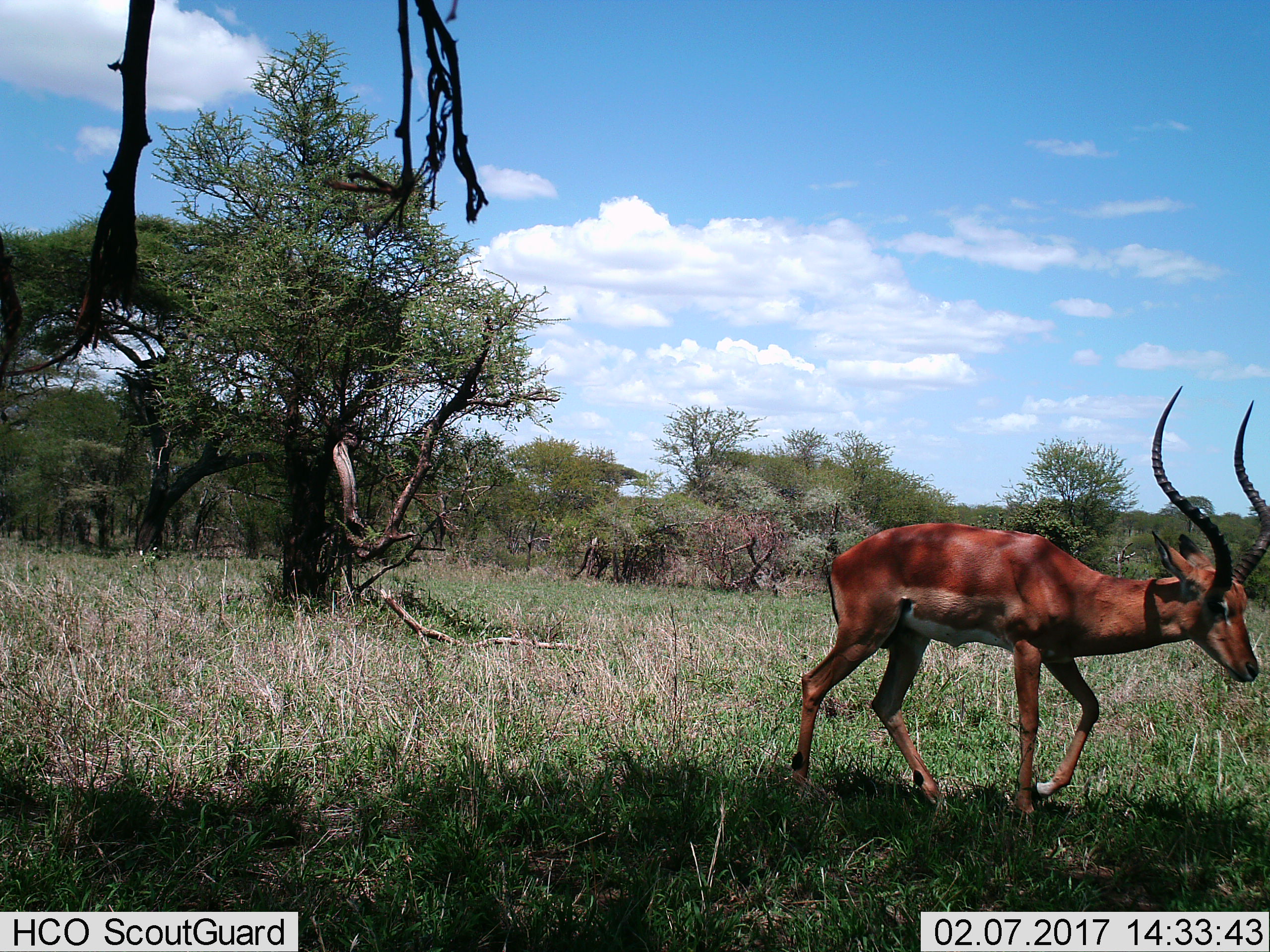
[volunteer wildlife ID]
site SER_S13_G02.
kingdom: Animalia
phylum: Chordata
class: Mammalia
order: Artiodactyla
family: Bovidae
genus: Aepyceros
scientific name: Aepyceros melampus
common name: impala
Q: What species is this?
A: Impala (Aepyceros melampus).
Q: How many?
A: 1.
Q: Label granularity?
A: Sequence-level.